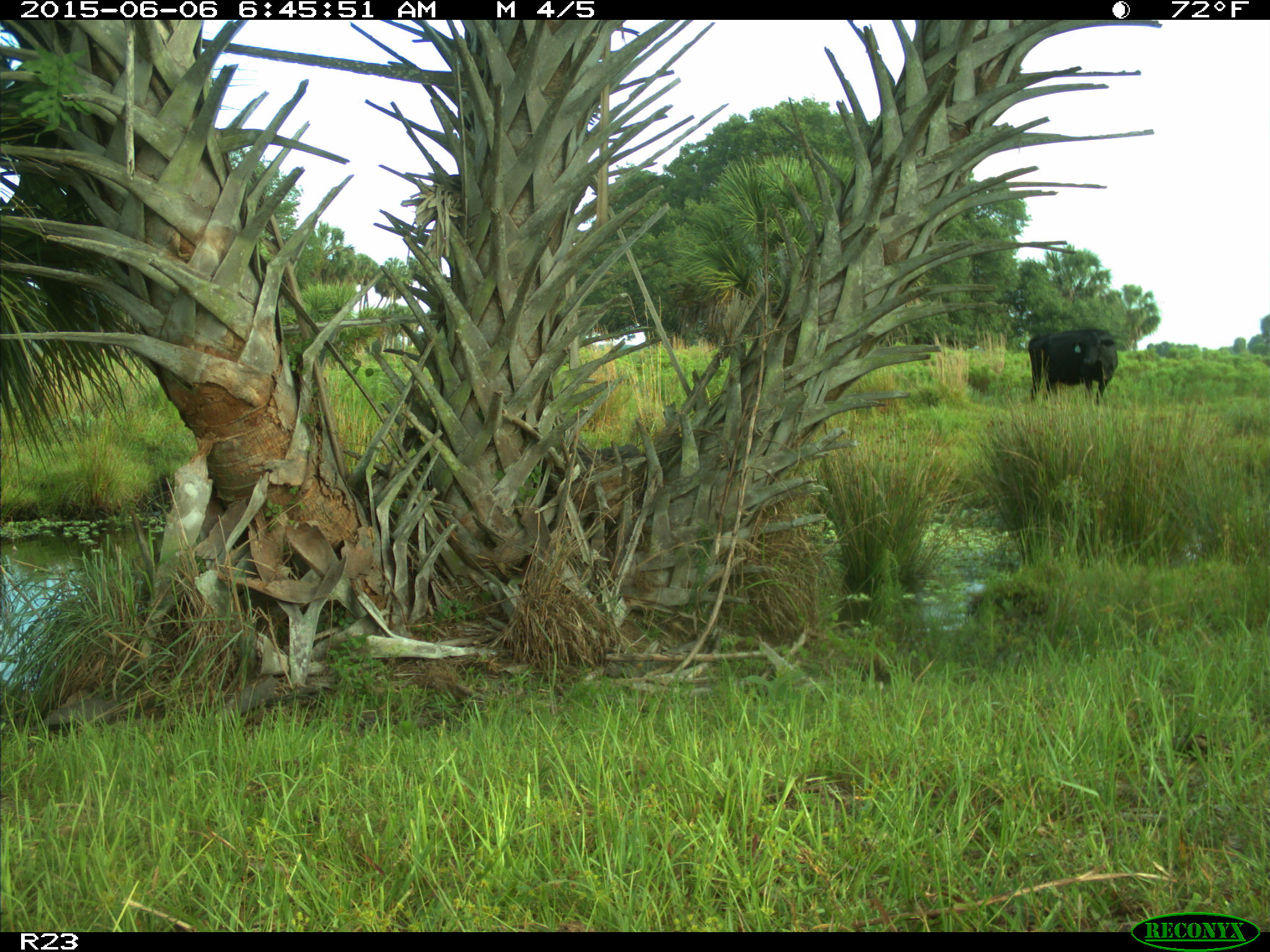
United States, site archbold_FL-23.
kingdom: Animalia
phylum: Chordata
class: Mammalia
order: Artiodactyla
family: Bovidae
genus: Bos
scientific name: Bos taurus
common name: domestic cow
Bos taurus (domestic cow).